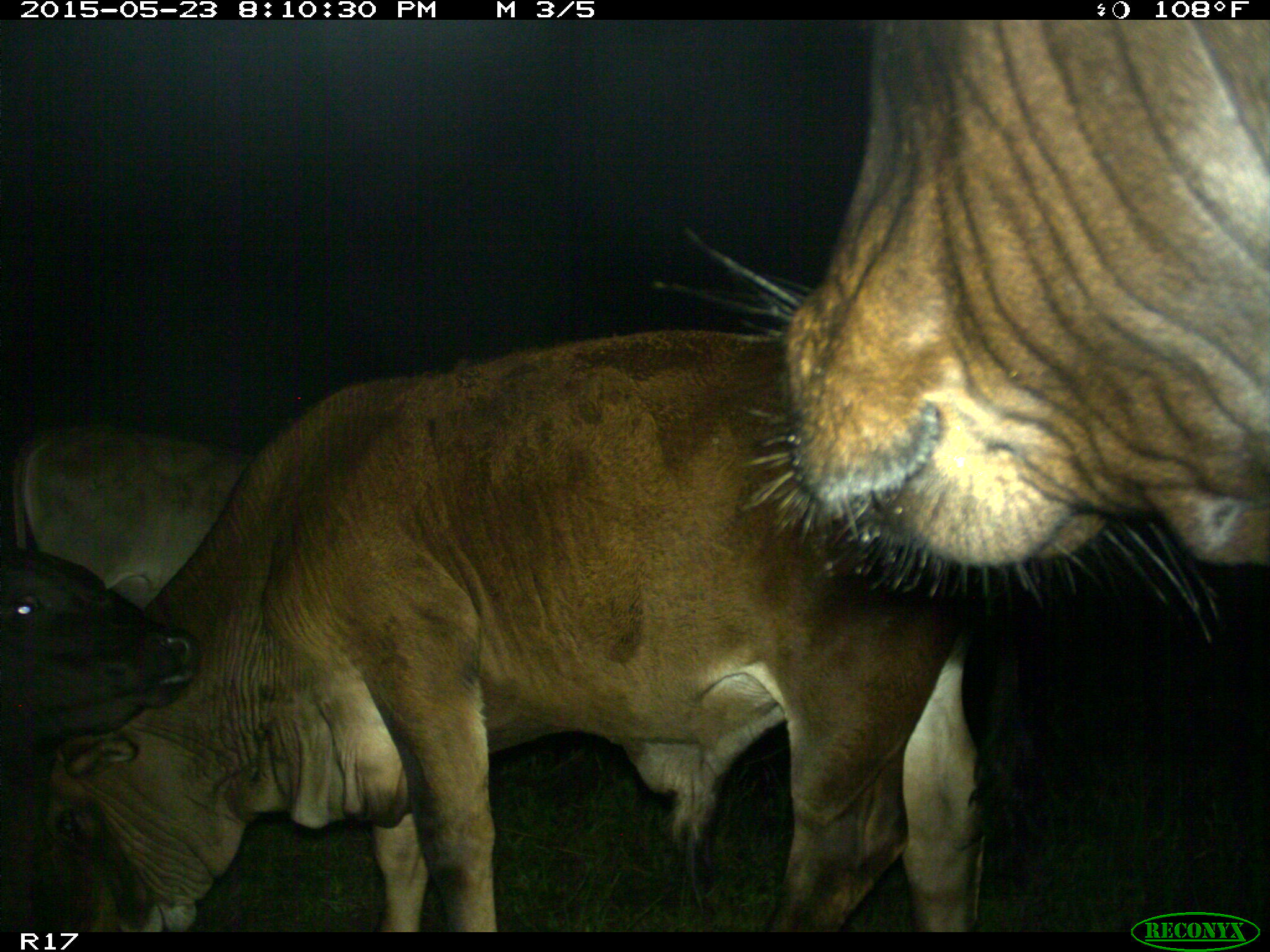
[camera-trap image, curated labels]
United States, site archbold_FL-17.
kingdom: Animalia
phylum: Chordata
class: Mammalia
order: Artiodactyla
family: Bovidae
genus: Bos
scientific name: Bos taurus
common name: domestic cow